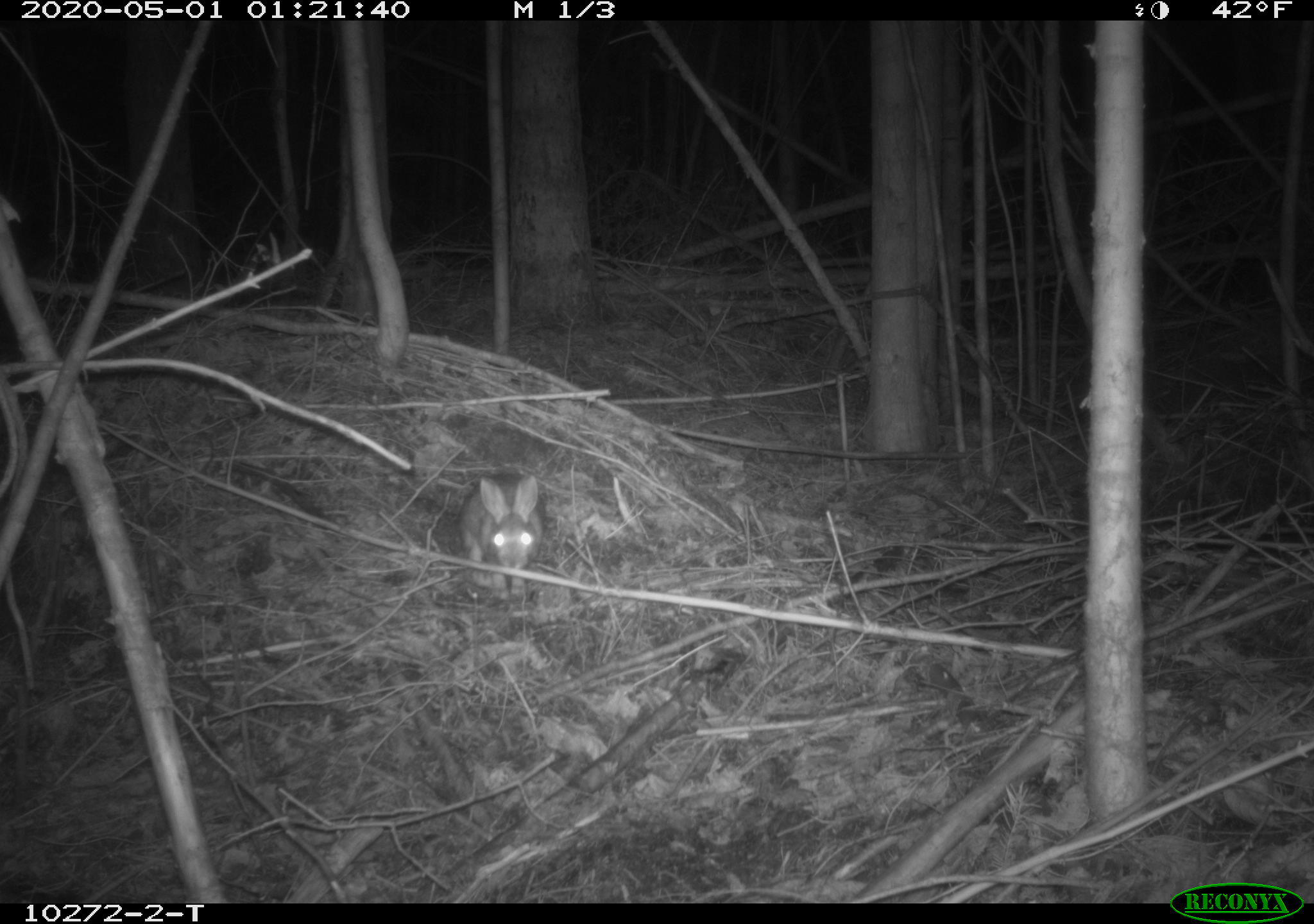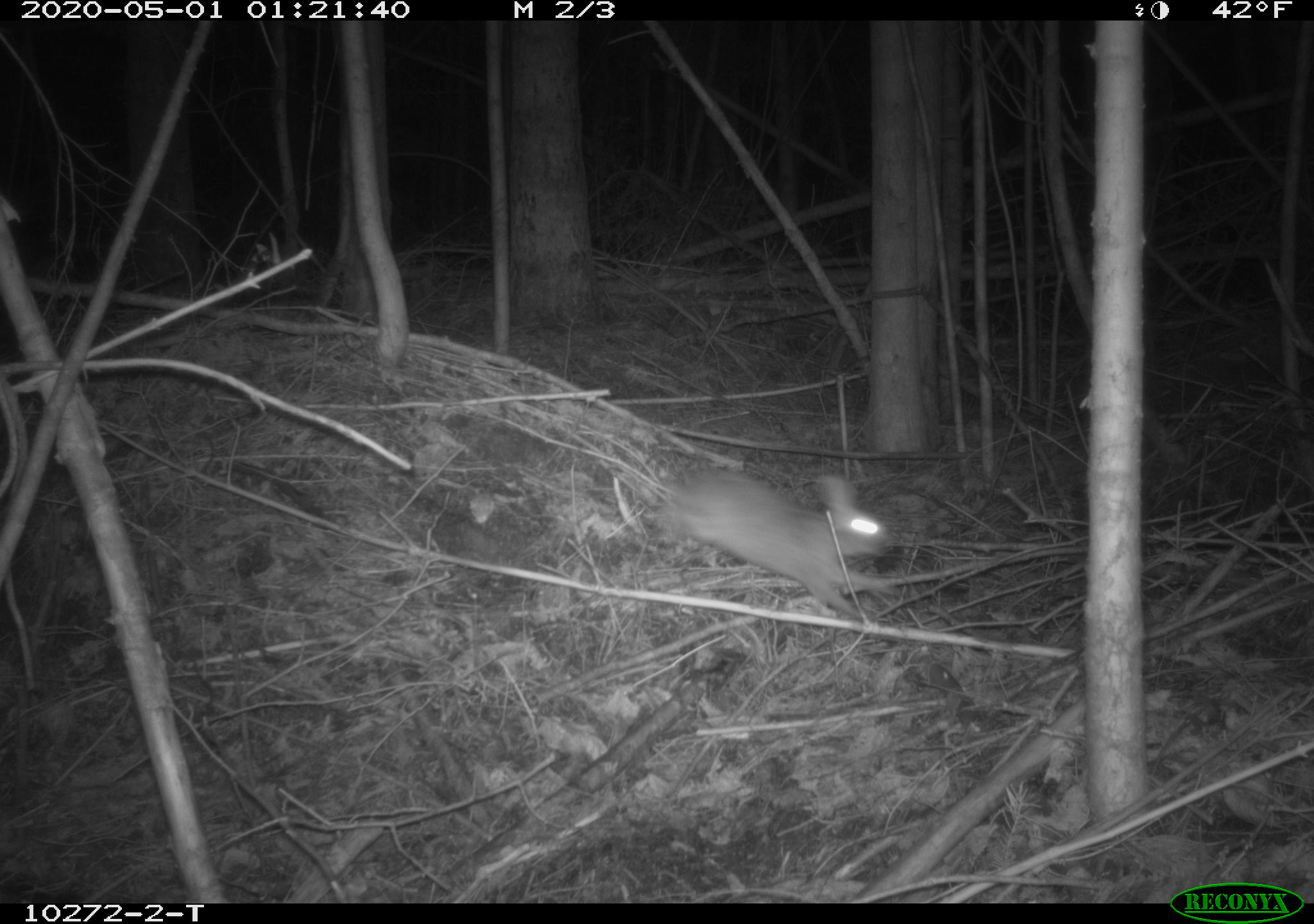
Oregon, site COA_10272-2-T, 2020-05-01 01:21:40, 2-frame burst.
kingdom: Animalia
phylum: Chordata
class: Mammalia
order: Lagomorpha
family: Leporidae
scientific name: Leporidae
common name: hares and rabbits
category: leporidae family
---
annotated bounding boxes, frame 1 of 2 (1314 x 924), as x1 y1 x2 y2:
leporidae family: 455 468 545 603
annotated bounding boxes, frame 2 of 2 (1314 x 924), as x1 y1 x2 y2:
leporidae family: 647 458 900 631